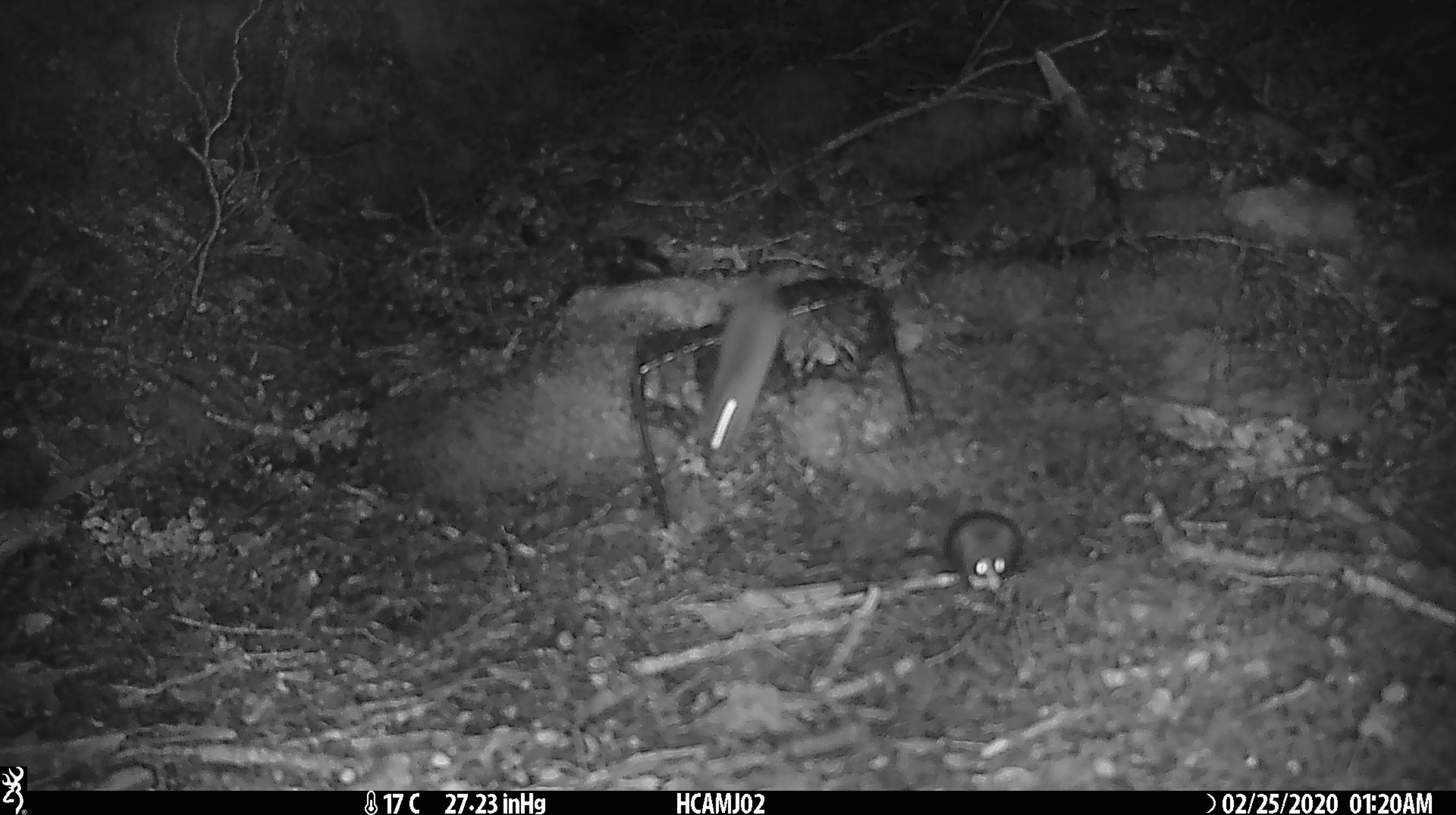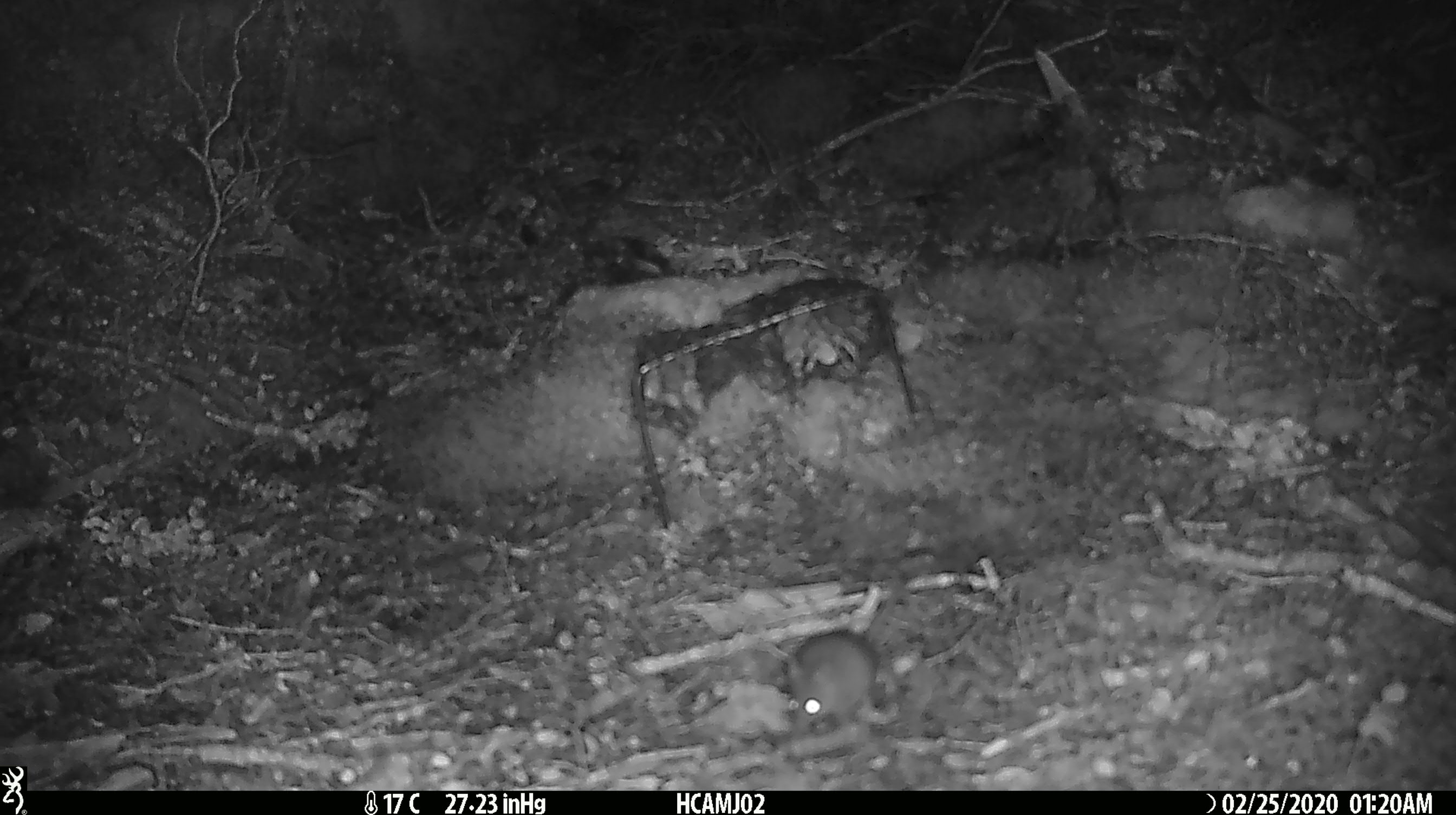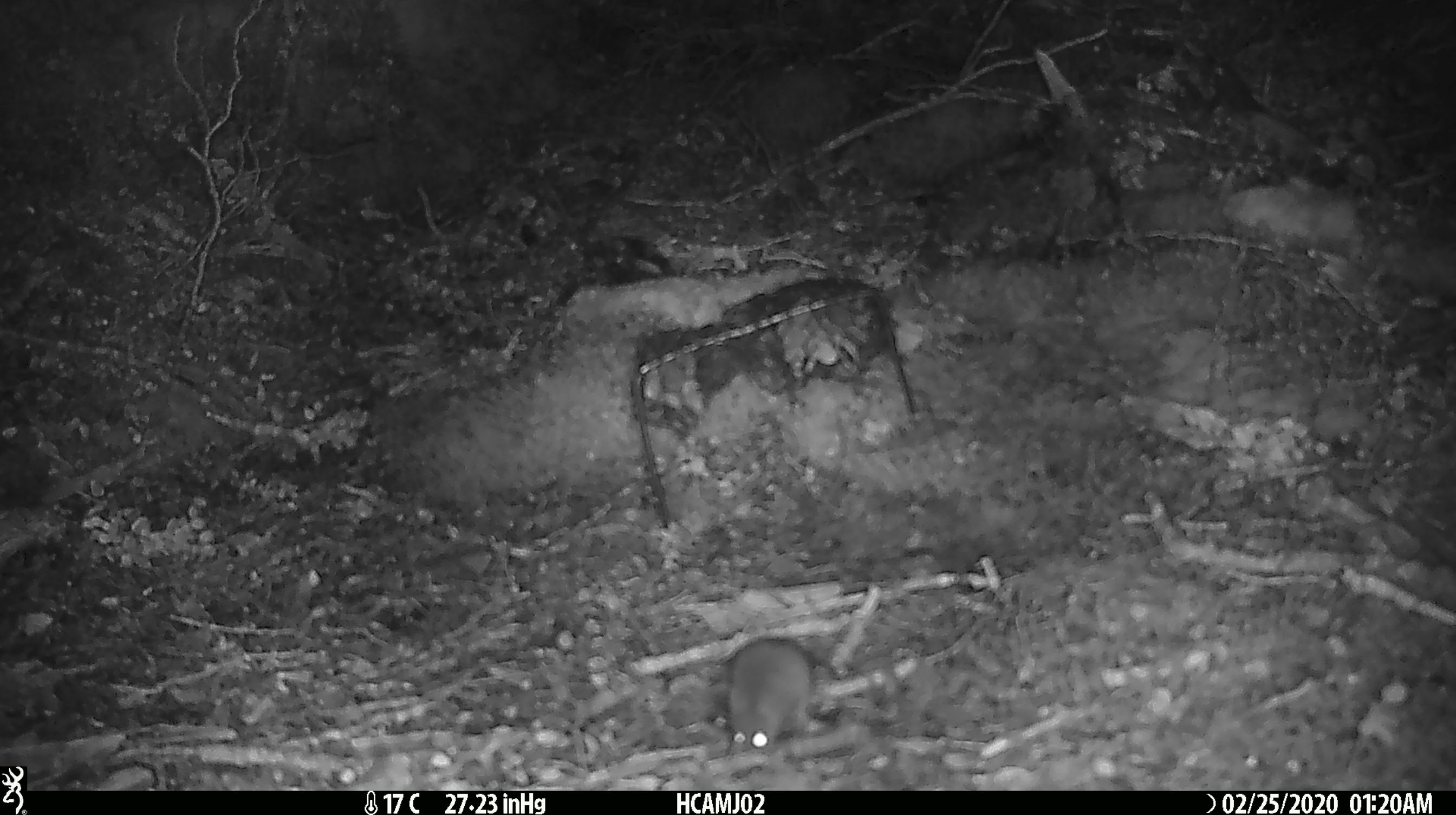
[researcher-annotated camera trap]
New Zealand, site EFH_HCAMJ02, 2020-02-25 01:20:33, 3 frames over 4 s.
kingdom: Animalia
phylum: Chordata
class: Mammalia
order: Rodentia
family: Muridae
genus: Mus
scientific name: Mus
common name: mouse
Mouse (Mus).